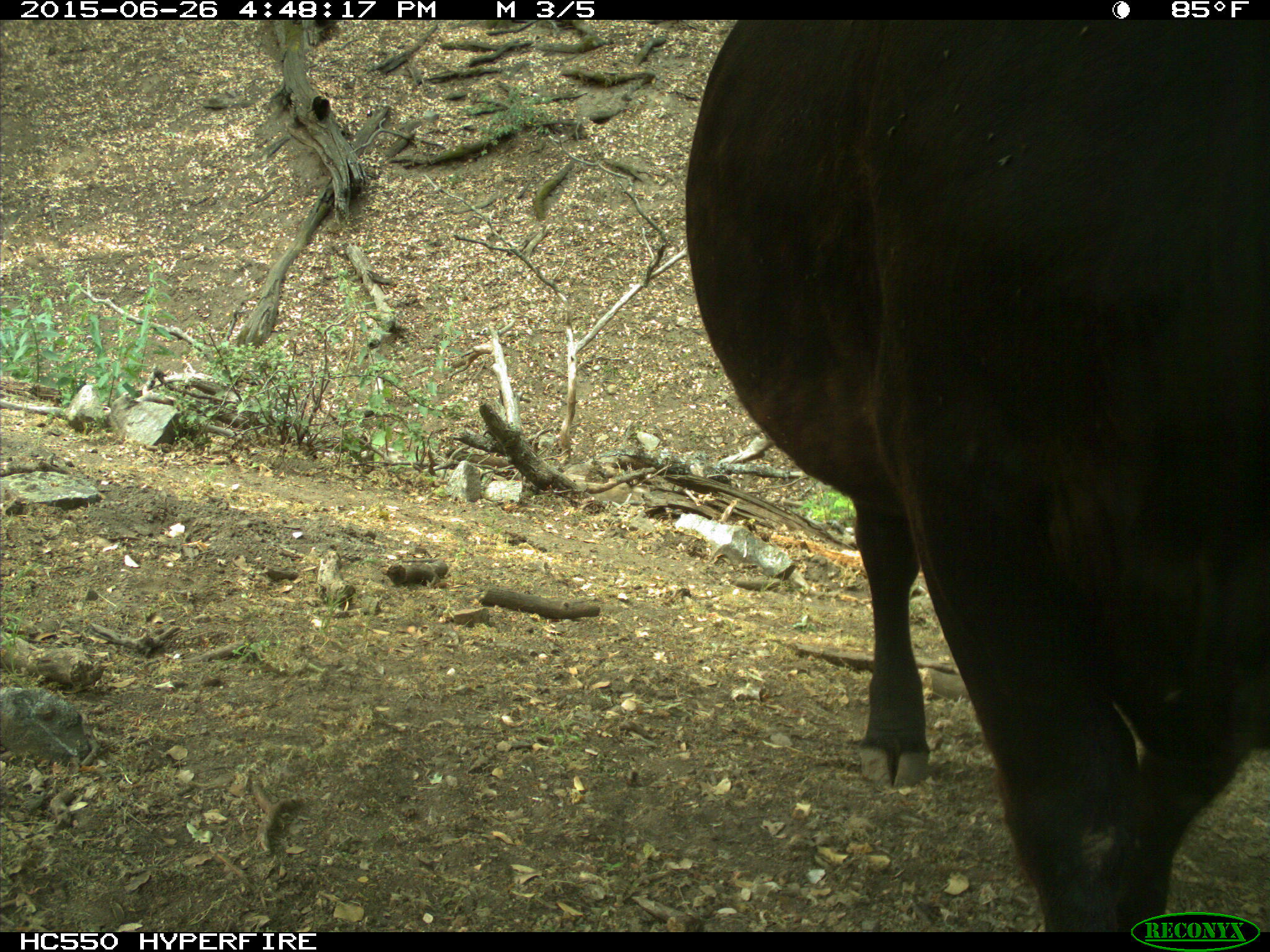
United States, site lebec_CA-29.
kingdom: Animalia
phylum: Chordata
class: Mammalia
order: Artiodactyla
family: Bovidae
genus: Bos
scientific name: Bos taurus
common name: domestic cow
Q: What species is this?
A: Bos taurus (domestic cow).